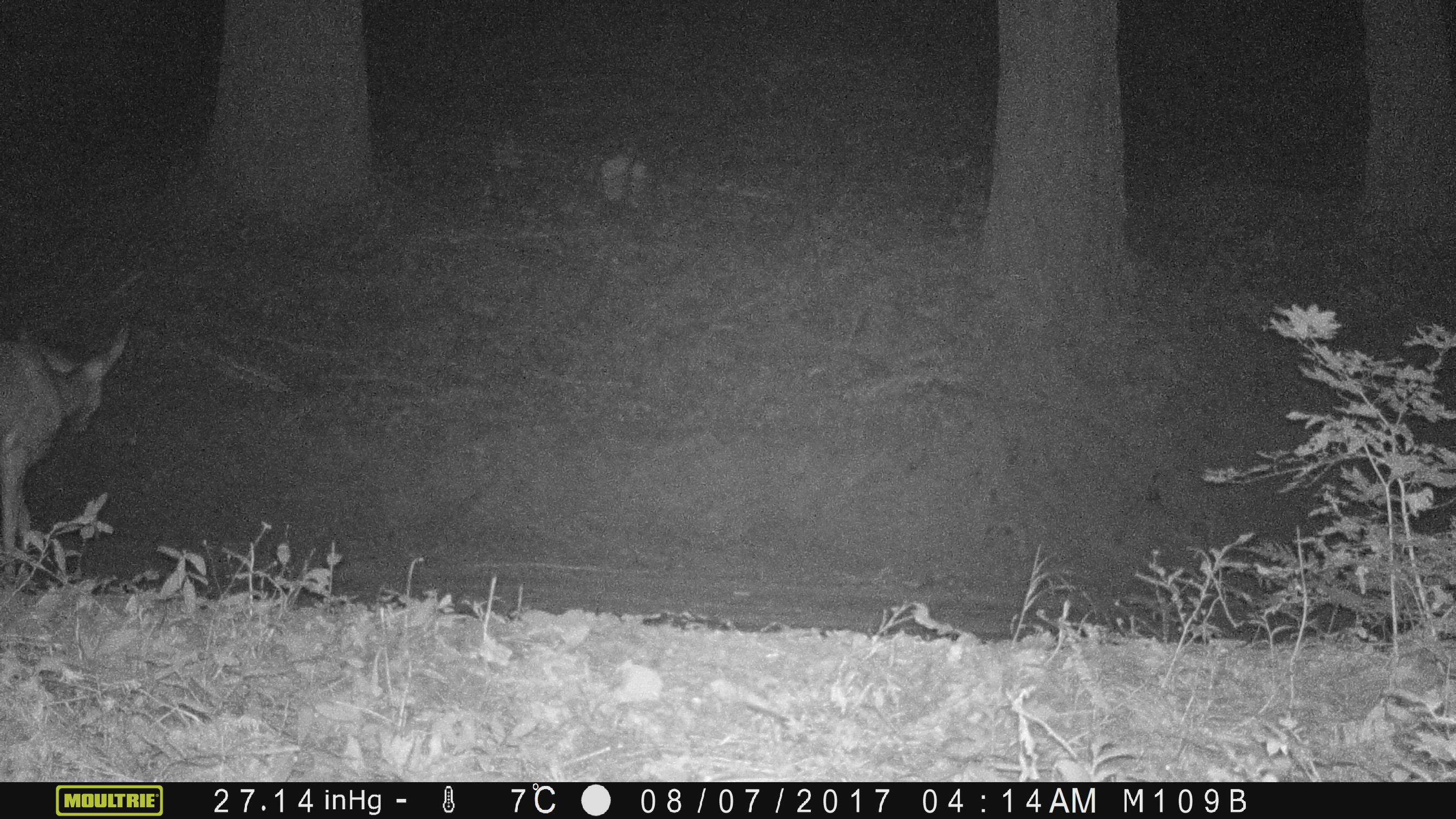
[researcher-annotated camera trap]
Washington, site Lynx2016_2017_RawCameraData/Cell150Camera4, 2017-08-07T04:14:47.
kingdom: Animalia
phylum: Chordata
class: Mammalia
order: Artiodactyla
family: Cervidae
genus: Odocoileus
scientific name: Odocoileus hemionus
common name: mule deer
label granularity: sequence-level